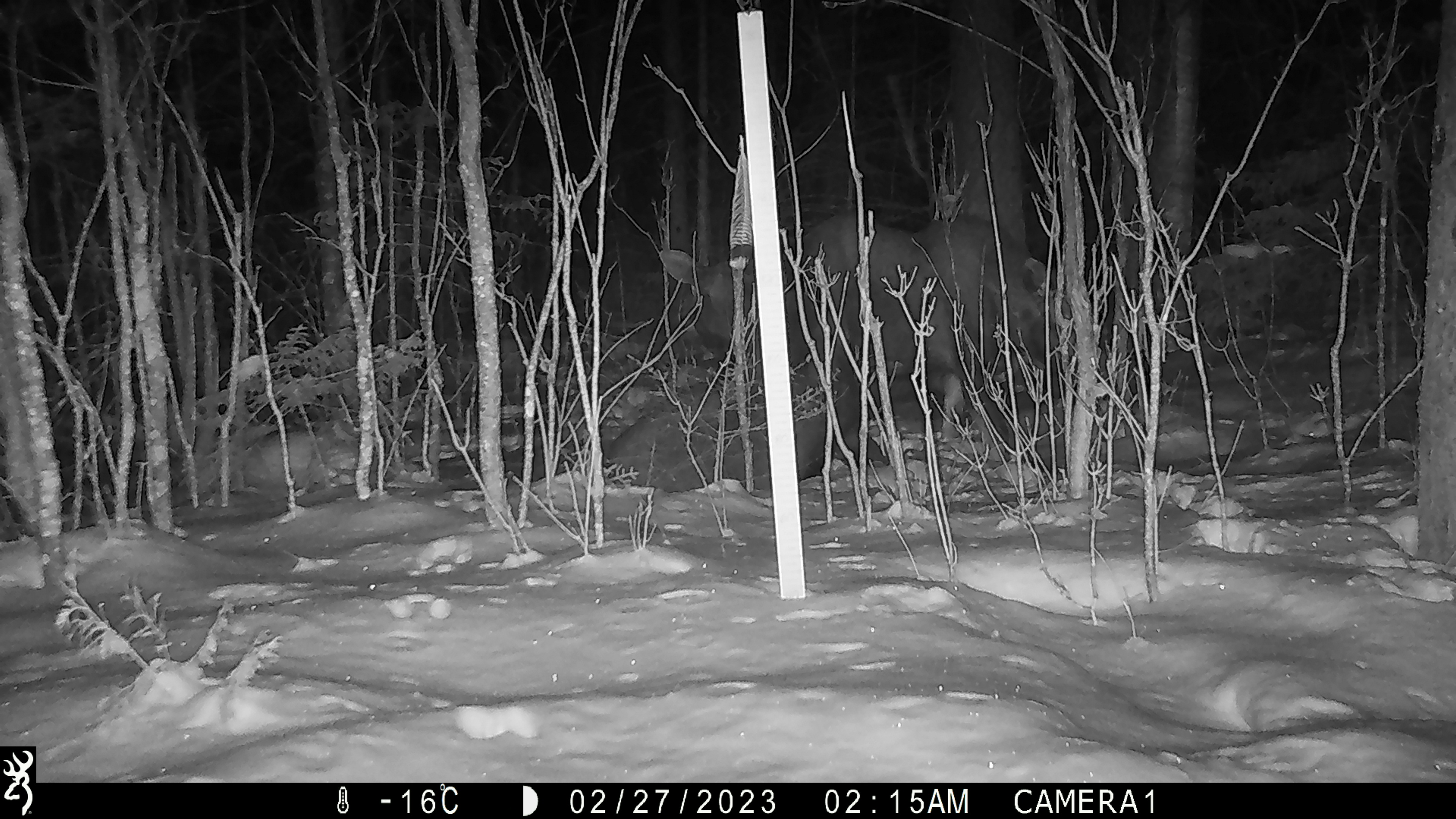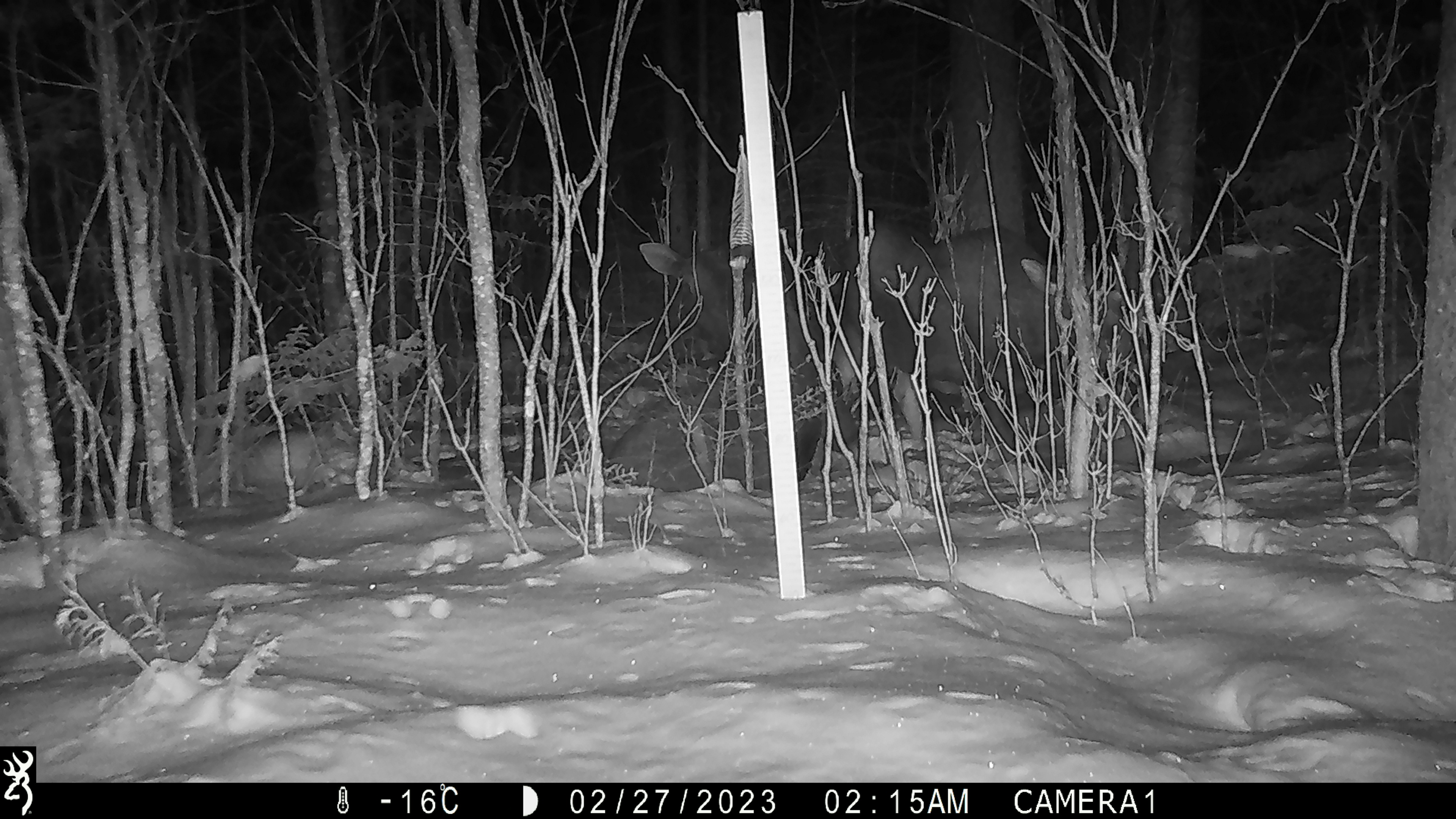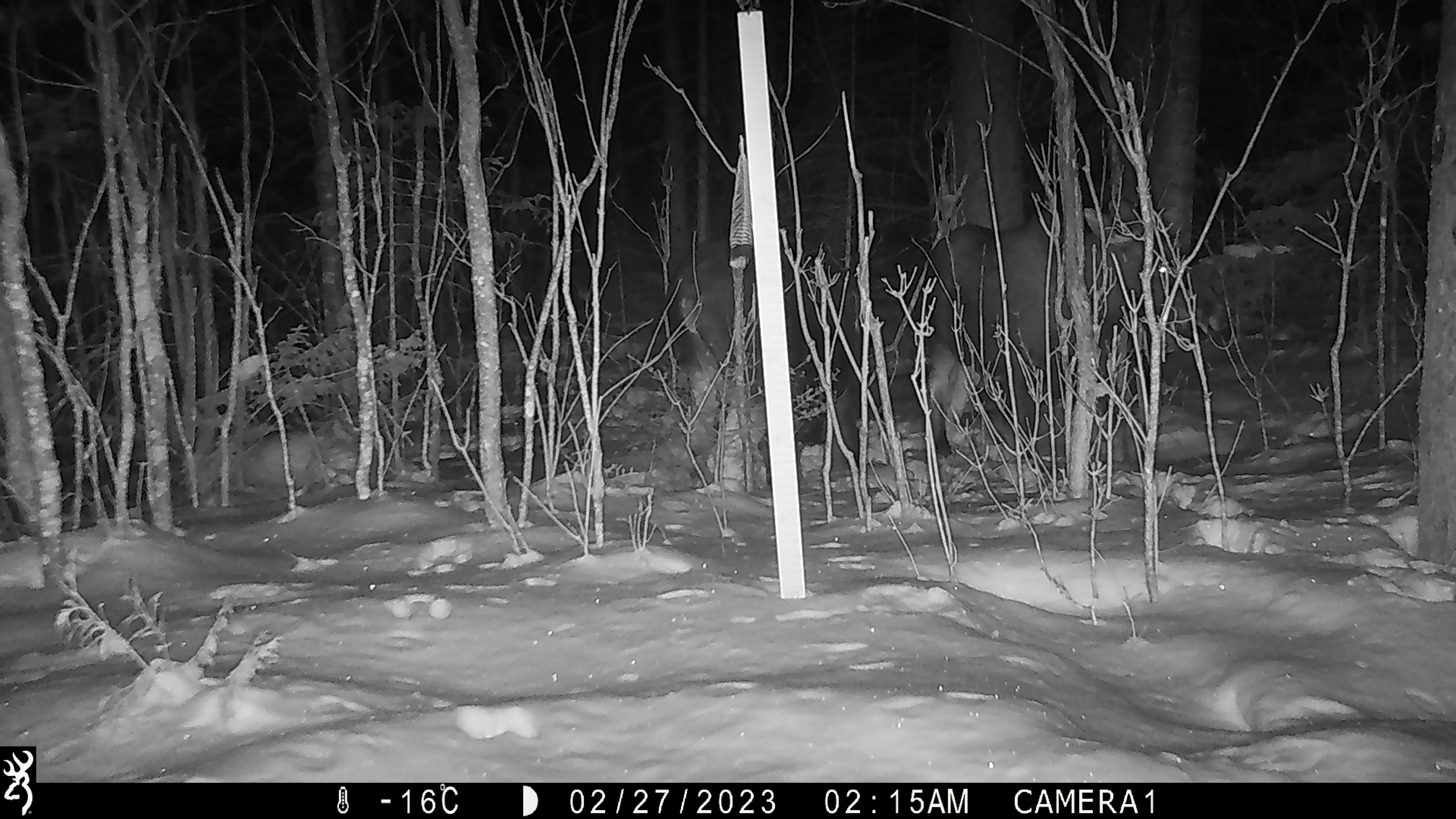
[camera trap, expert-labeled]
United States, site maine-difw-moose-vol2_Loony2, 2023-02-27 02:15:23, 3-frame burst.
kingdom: Animalia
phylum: Chordata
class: Mammalia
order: Artiodactyla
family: Cervidae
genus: Alces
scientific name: Alces alces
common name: moose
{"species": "moose (Alces alces)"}